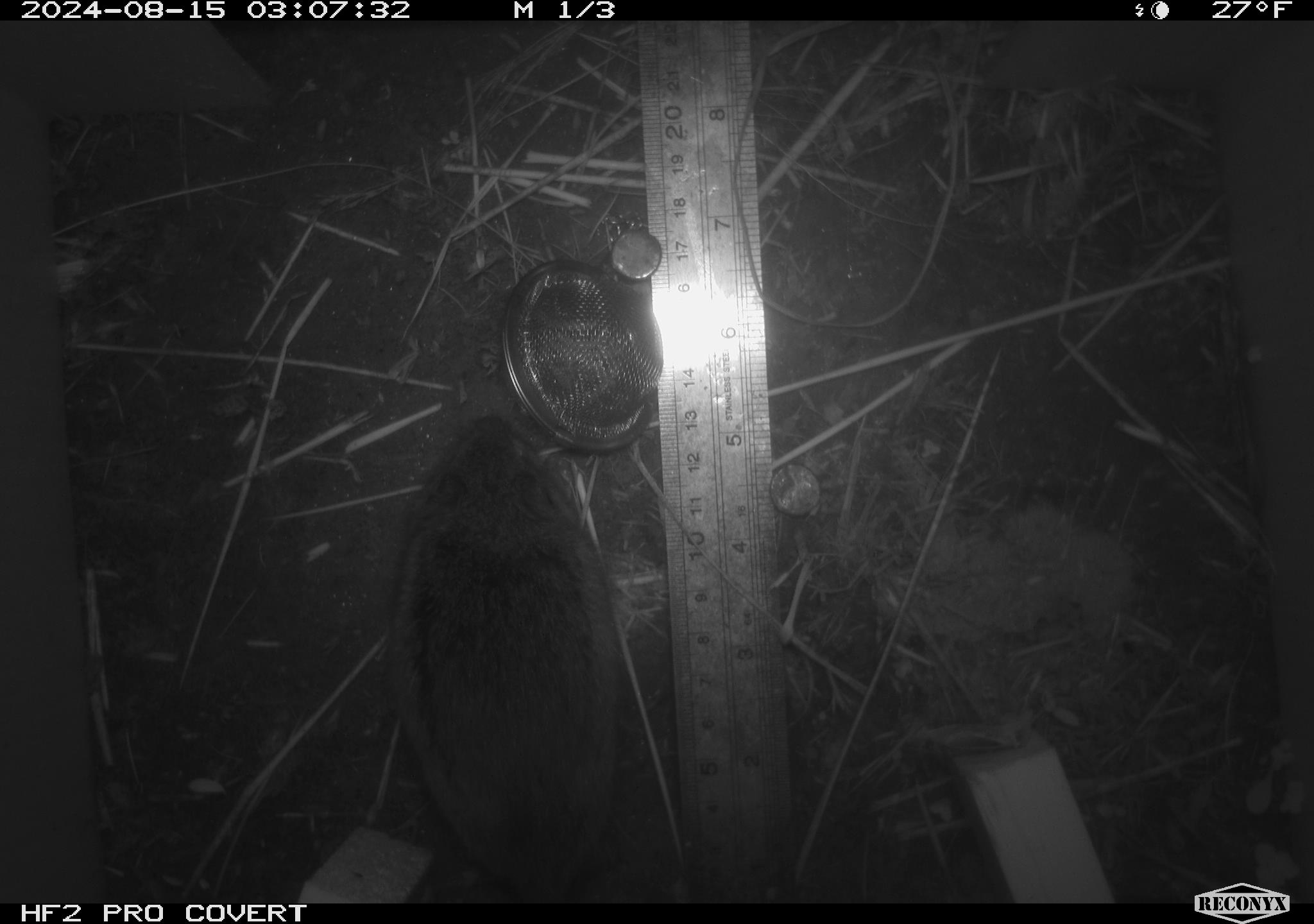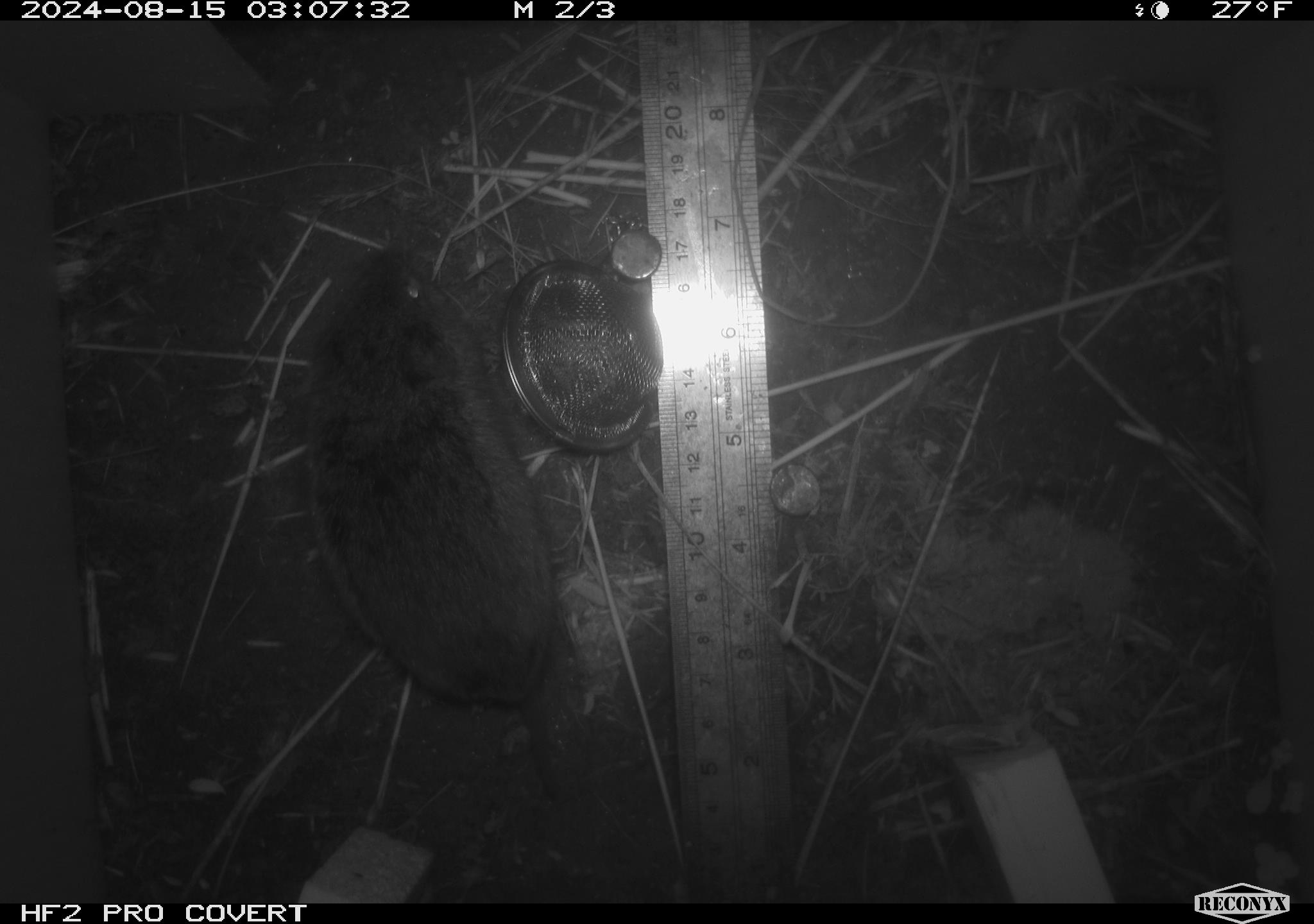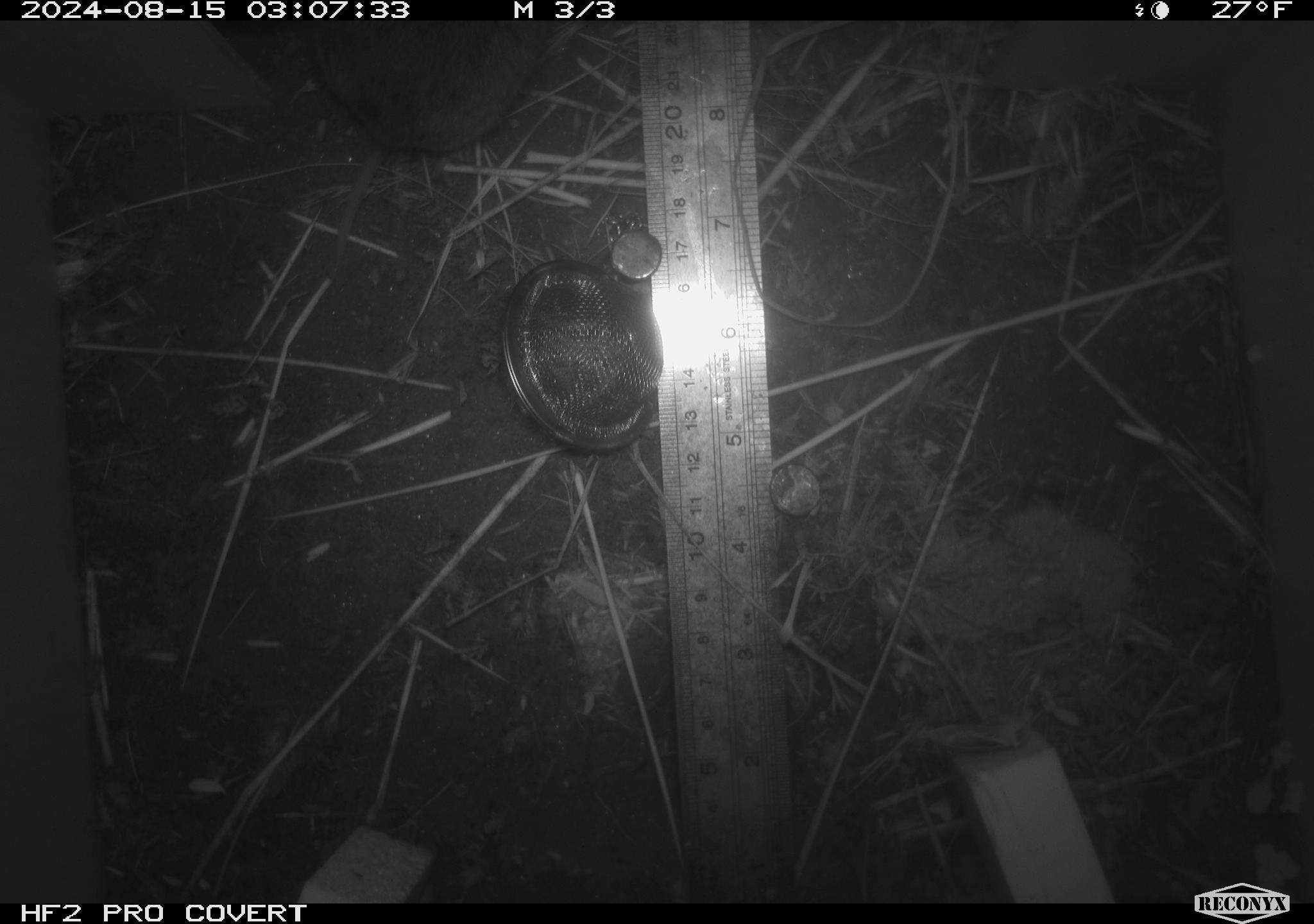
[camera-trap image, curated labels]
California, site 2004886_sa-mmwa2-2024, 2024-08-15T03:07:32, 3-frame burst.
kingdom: Animalia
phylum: Chordata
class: Mammalia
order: Rodentia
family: Cricetidae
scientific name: Arvicolinae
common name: voles, lemmings, and muskrats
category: arvicolinae subfamily